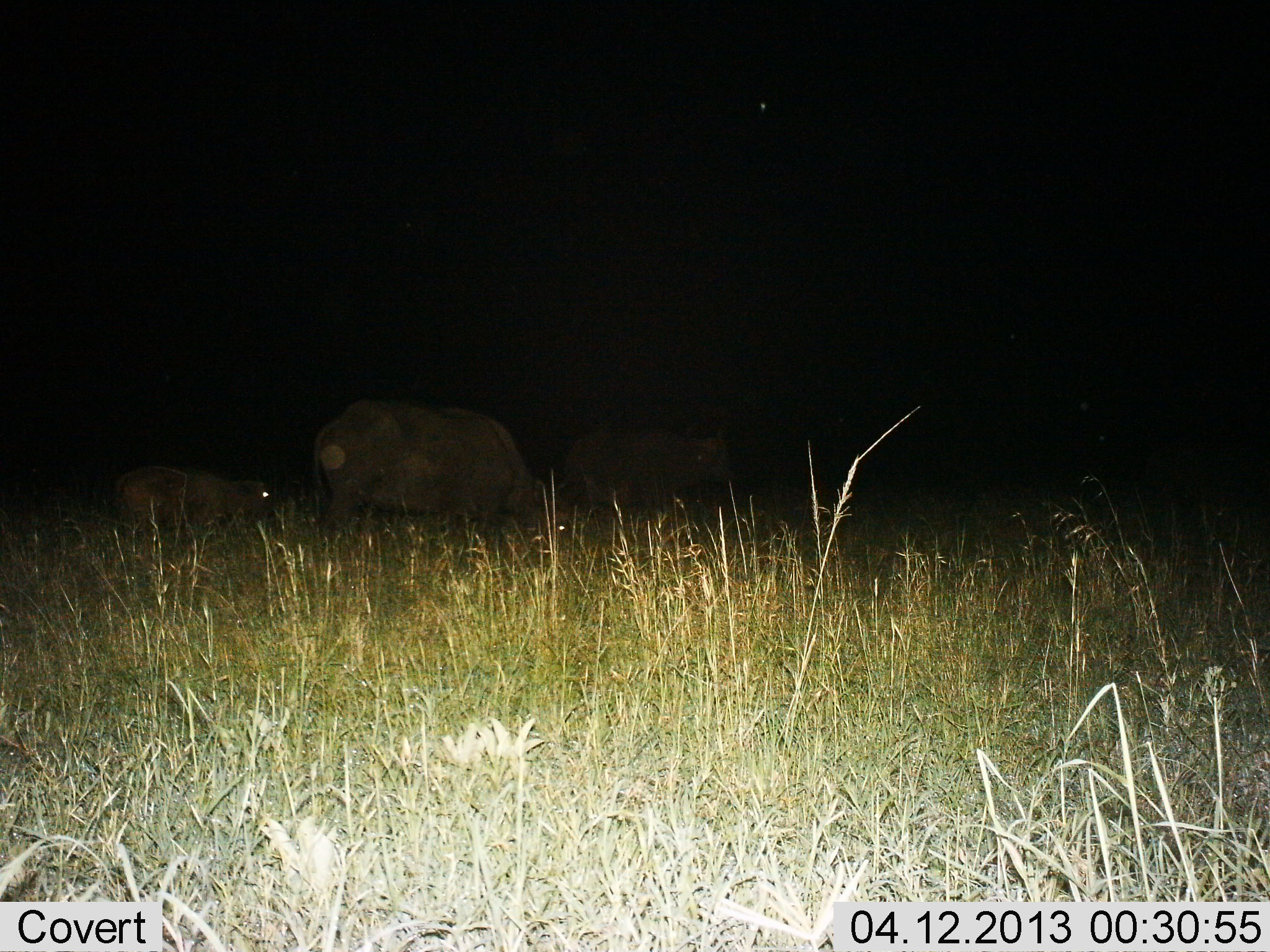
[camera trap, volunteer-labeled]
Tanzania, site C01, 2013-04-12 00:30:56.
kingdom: Animalia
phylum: Chordata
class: Mammalia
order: Artiodactyla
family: Bovidae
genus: Syncerus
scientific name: Syncerus caffer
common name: cape buffalo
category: buffalo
Buffalo (cape buffalo) (Syncerus caffer), count 3. Behavior (volunteer vote fractions): standing 50%, resting 15%, moving 25%, interacting 0%. Young present (vote fraction): 40%. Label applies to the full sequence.